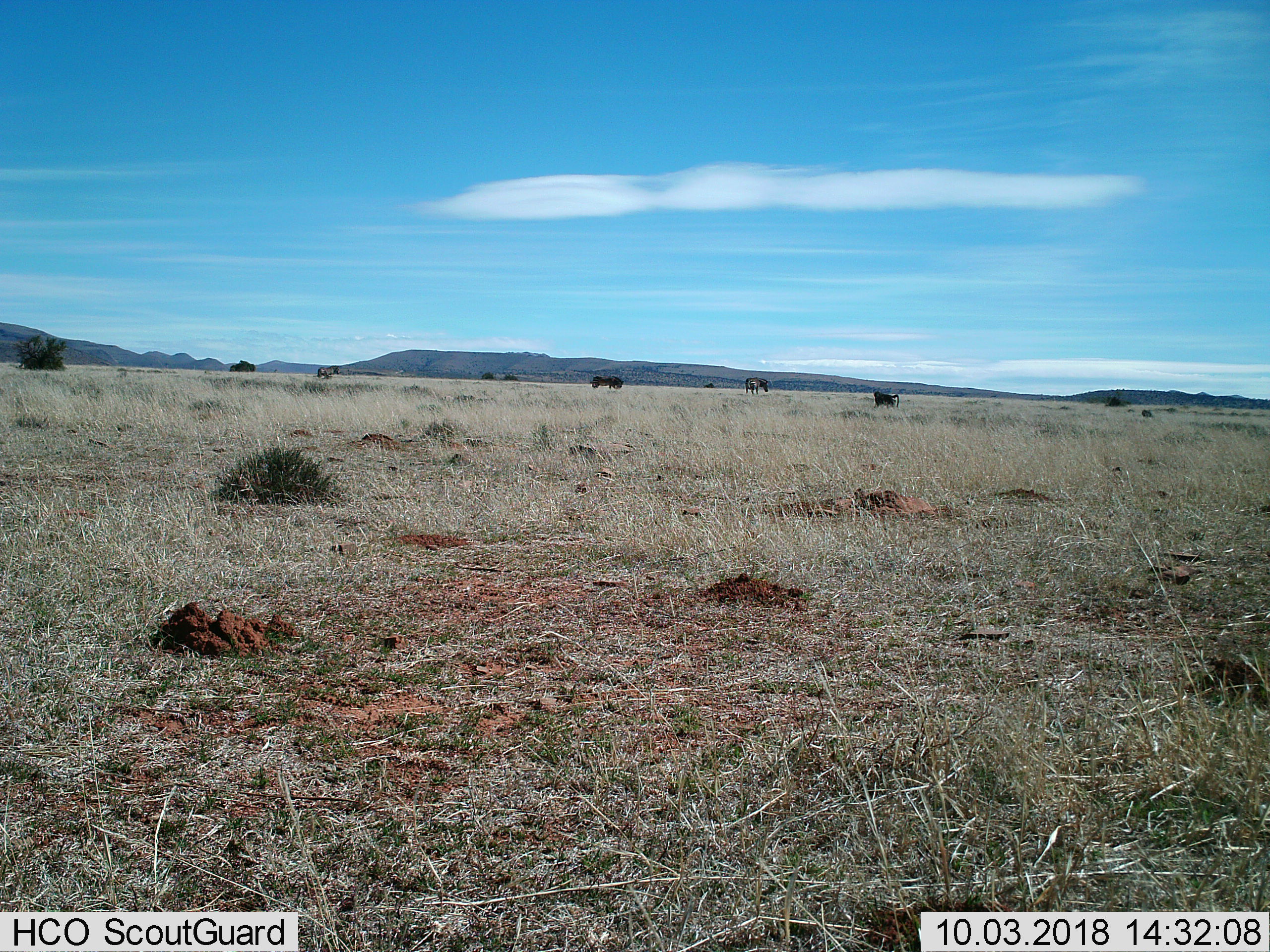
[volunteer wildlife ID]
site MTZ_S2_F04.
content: unidentified animal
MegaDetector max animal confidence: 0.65